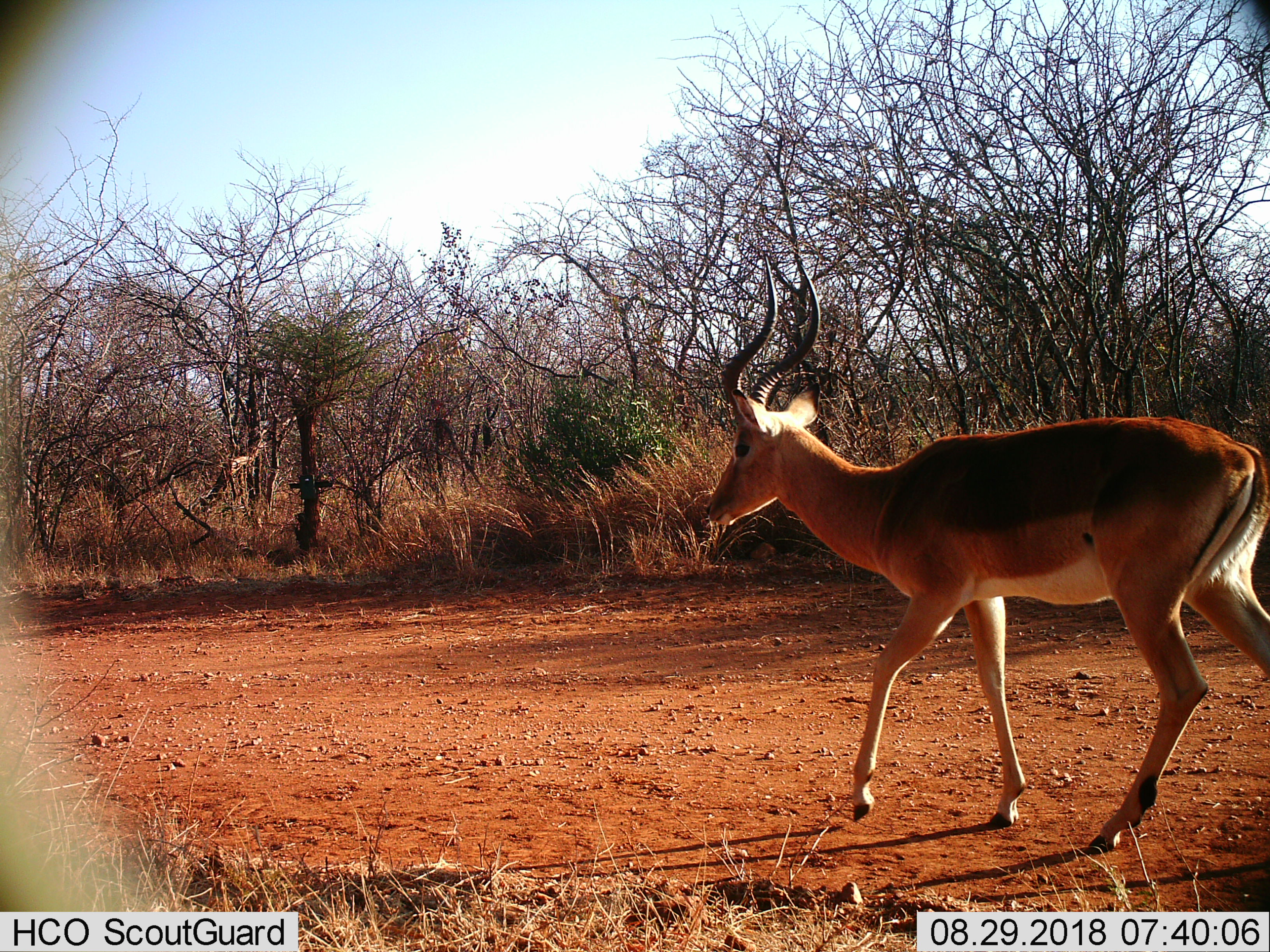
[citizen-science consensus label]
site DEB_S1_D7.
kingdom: Animalia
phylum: Chordata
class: Mammalia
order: Artiodactyla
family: Bovidae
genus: Aepyceros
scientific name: Aepyceros melampus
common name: impala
Impala (Aepyceros melampus), count 1. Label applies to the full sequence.